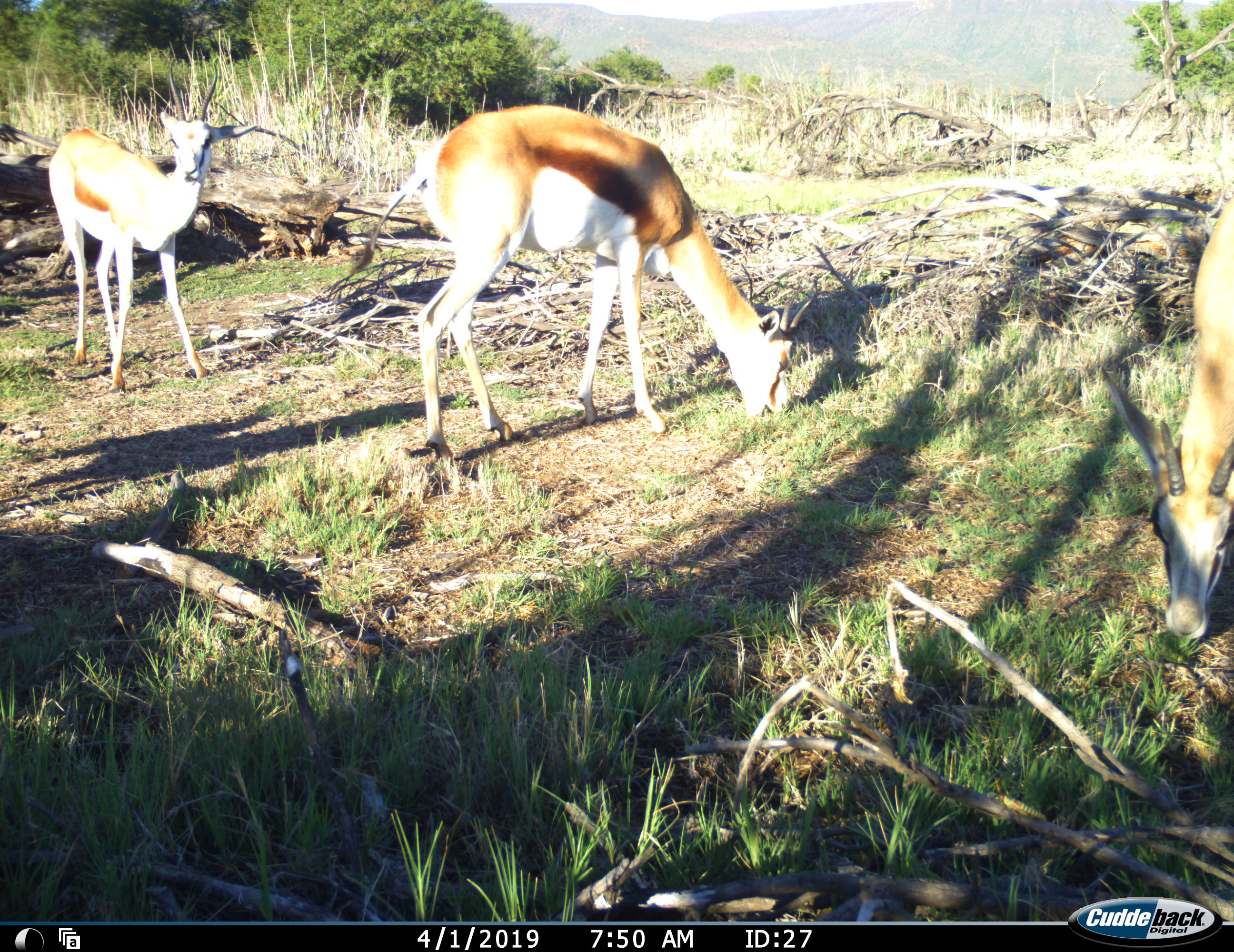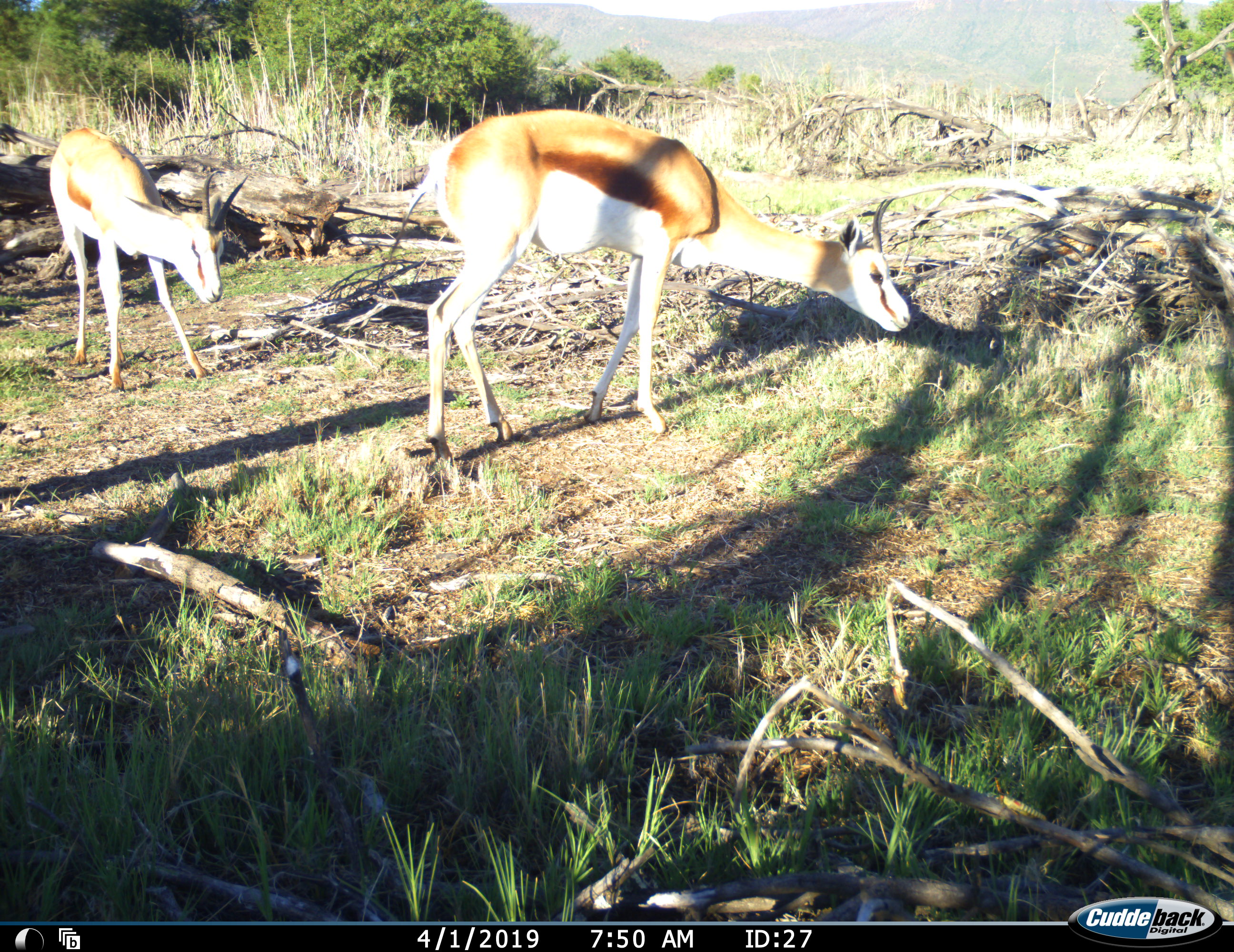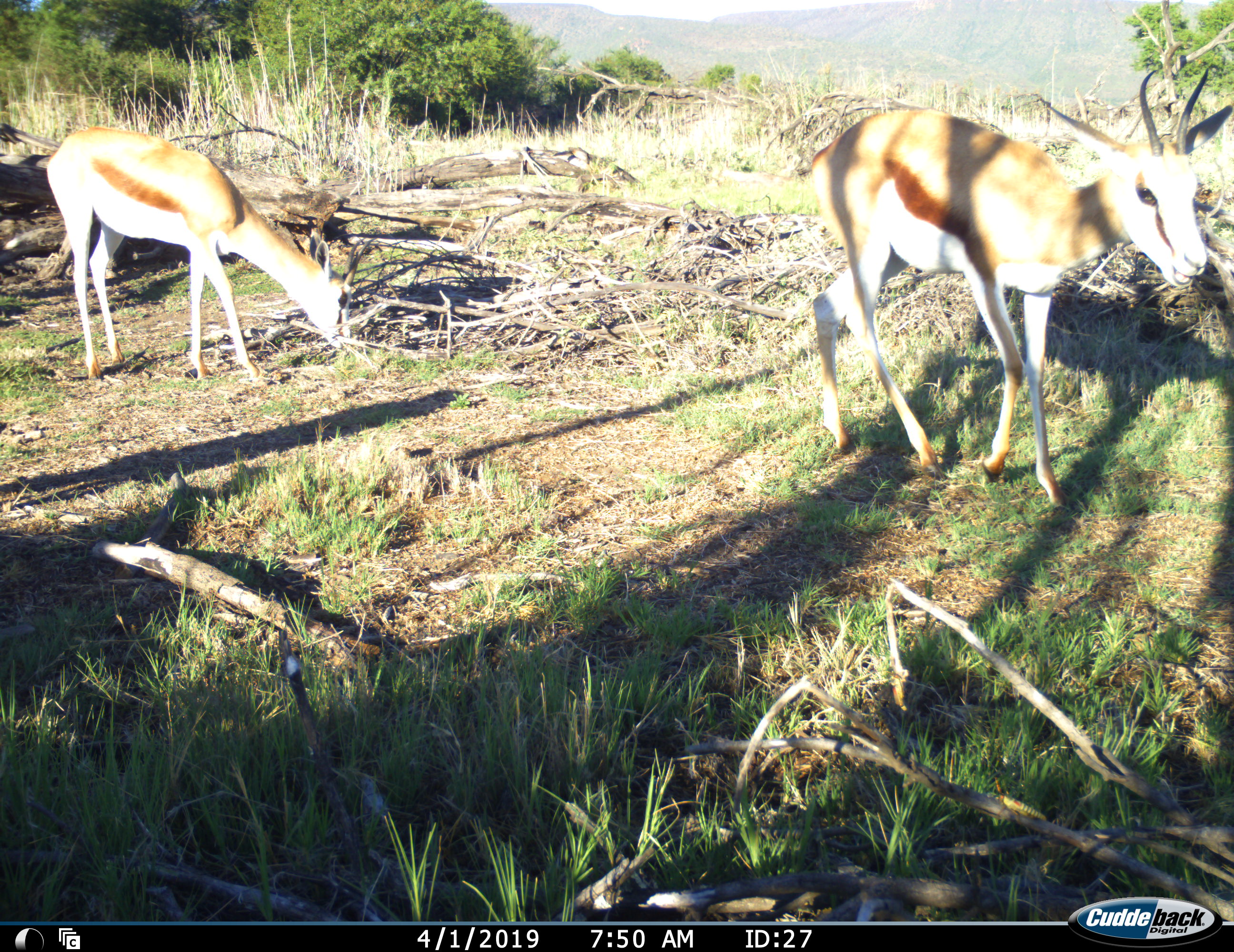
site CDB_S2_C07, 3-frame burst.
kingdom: Animalia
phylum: Chordata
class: Mammalia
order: Artiodactyla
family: Bovidae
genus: Antidorcas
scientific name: Antidorcas marsupialis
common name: springbok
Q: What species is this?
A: Springbok (Antidorcas marsupialis).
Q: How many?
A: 3.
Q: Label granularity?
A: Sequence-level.